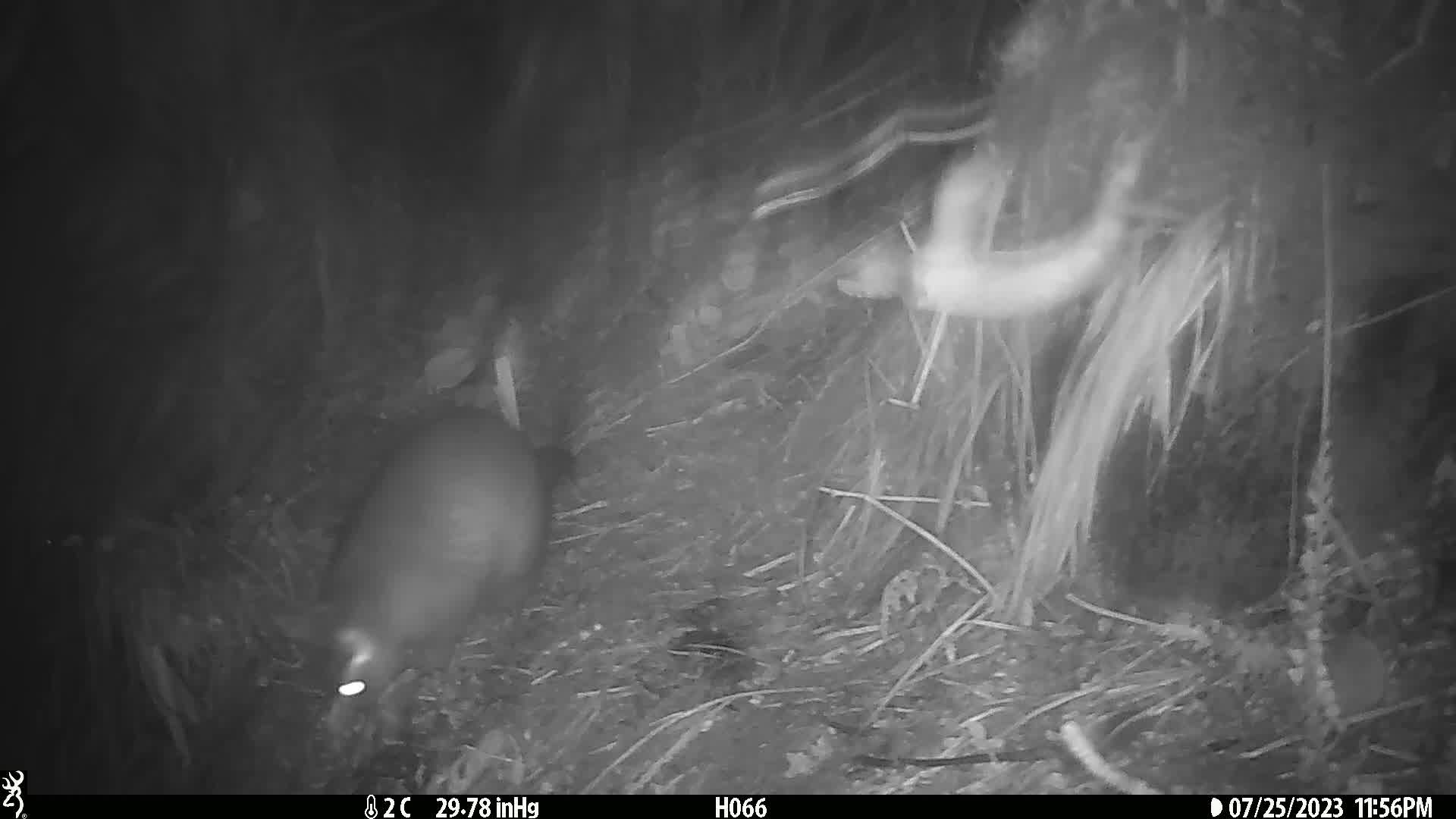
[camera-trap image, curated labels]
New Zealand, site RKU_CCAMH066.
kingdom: Animalia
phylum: Chordata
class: Mammalia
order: Diprotodontia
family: Phalangeridae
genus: Trichosurus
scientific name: Trichosurus vulpecula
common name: common brushtail possum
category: possum